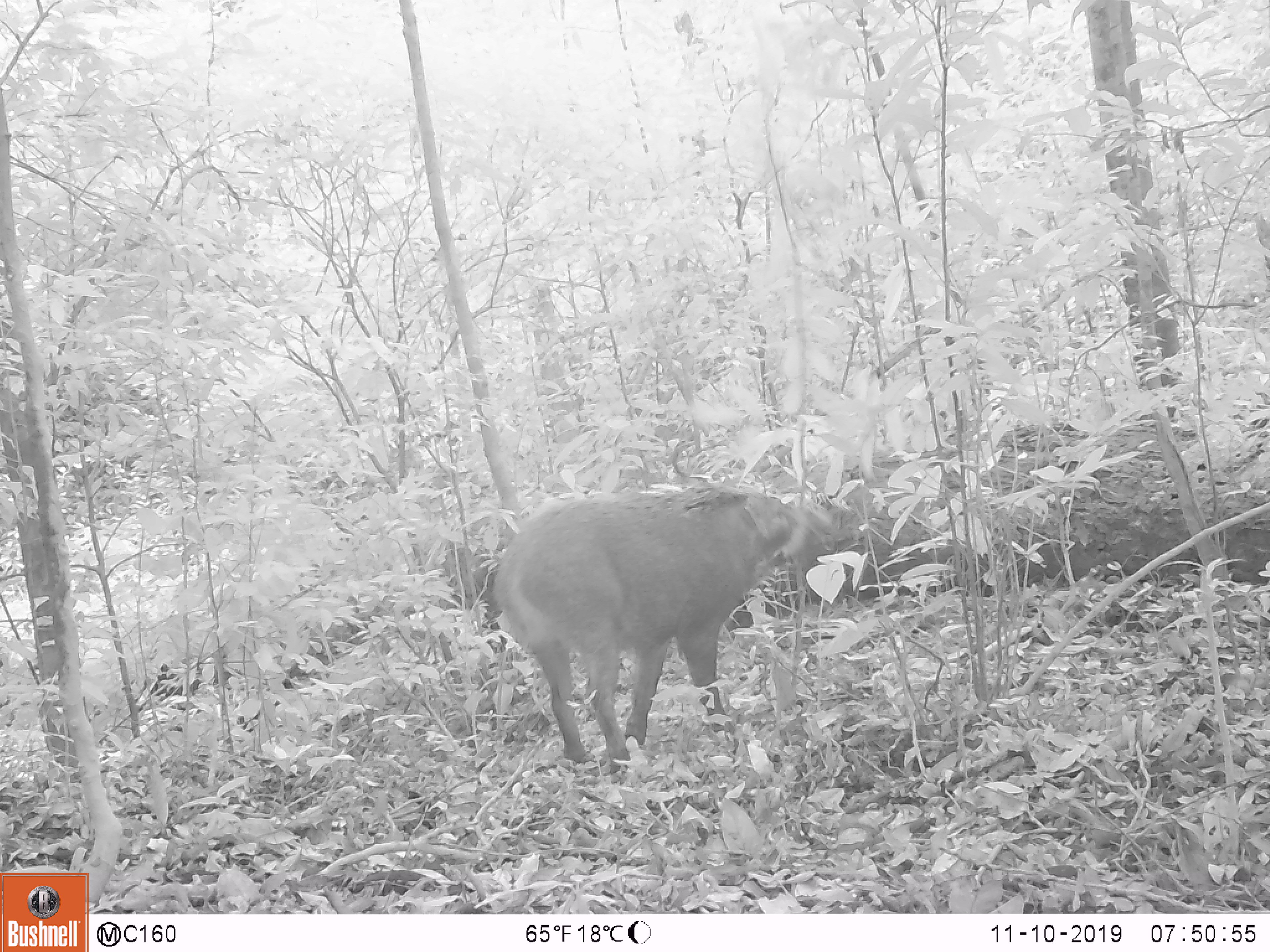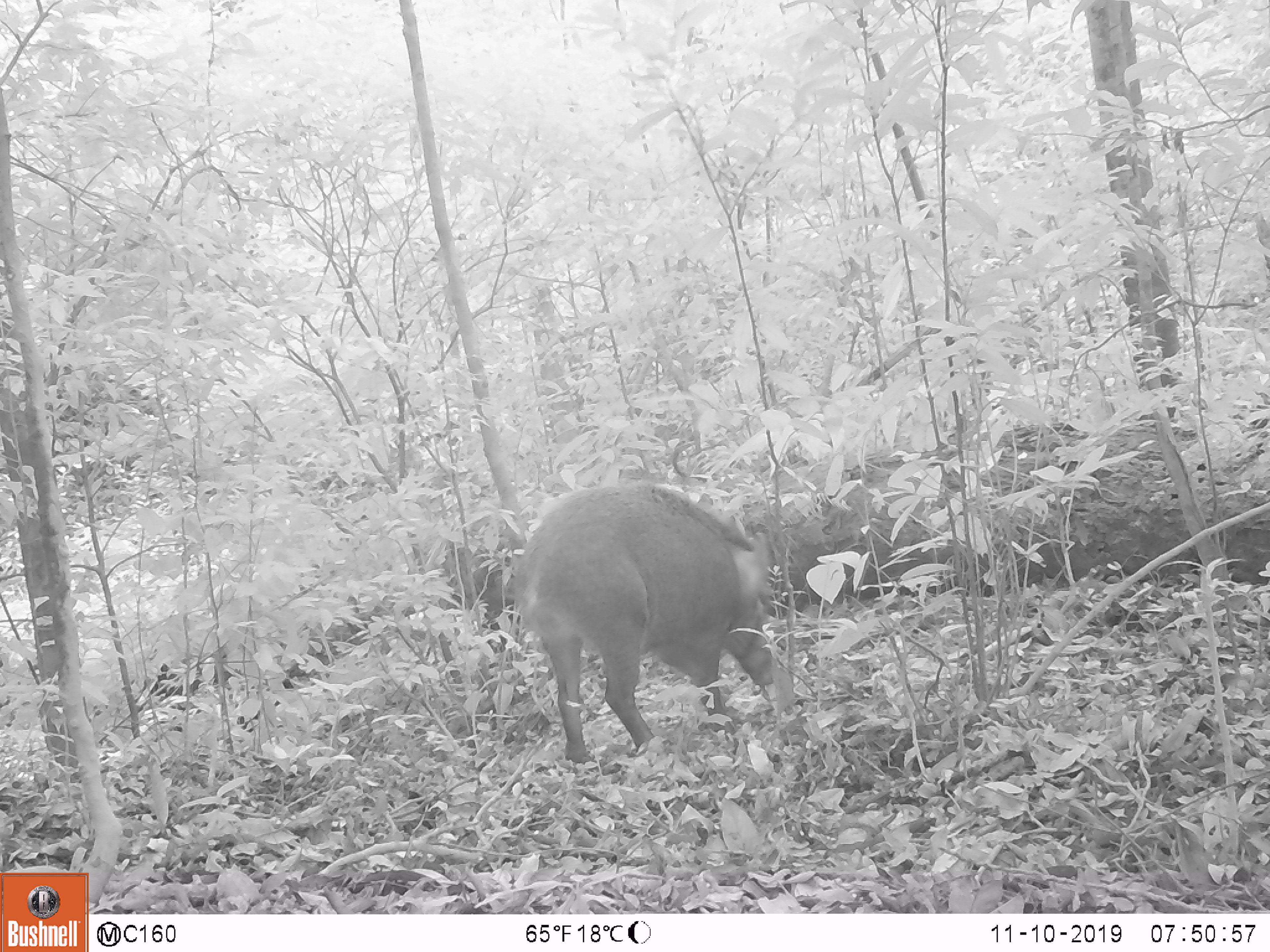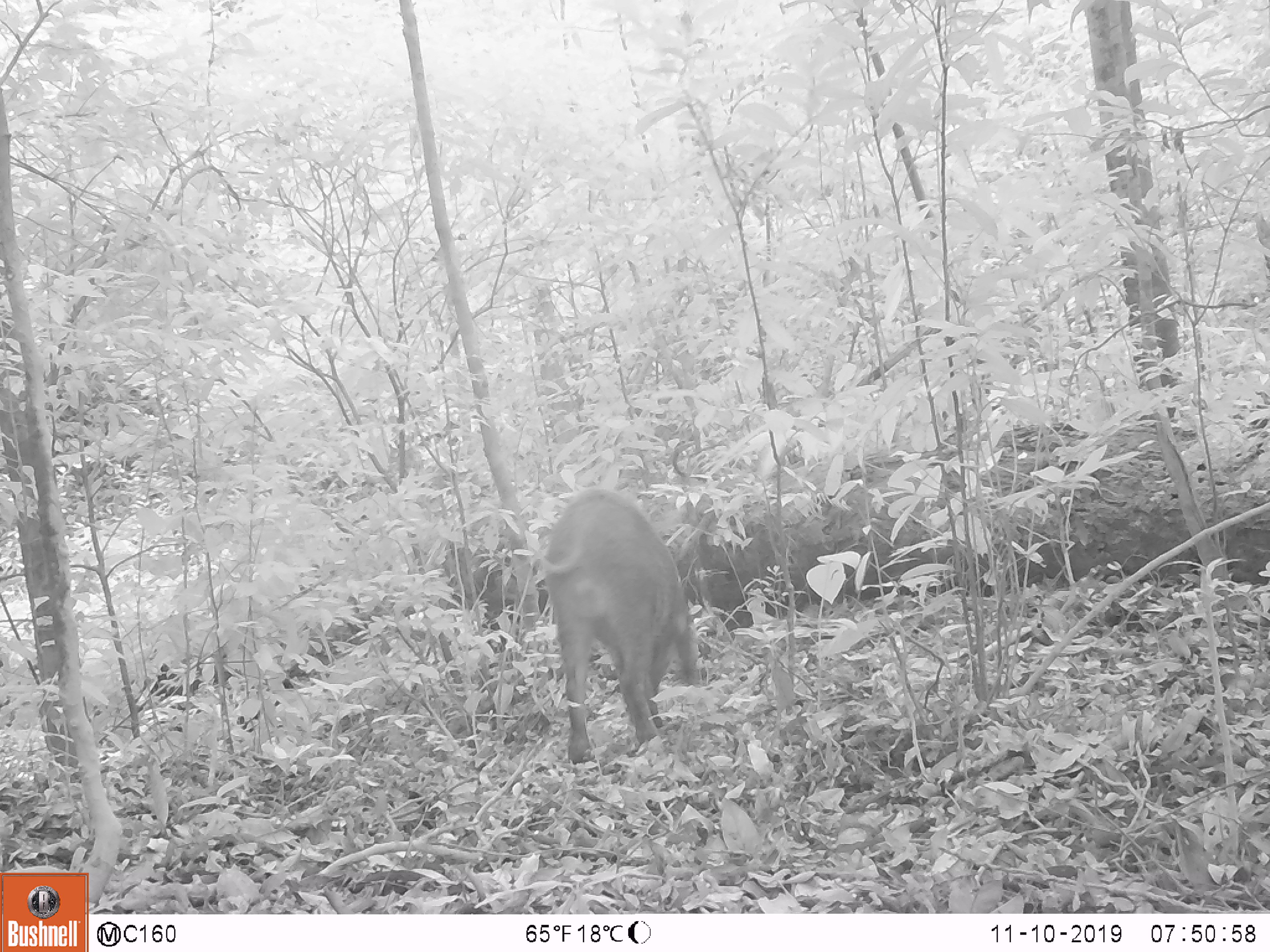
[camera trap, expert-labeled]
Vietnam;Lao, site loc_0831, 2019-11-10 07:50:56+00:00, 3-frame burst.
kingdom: Animalia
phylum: Chordata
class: Mammalia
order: Artiodactyla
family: Suidae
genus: Sus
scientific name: Sus scrofa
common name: eurasian wild pig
Eurasian wild pig (Sus scrofa). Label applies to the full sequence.